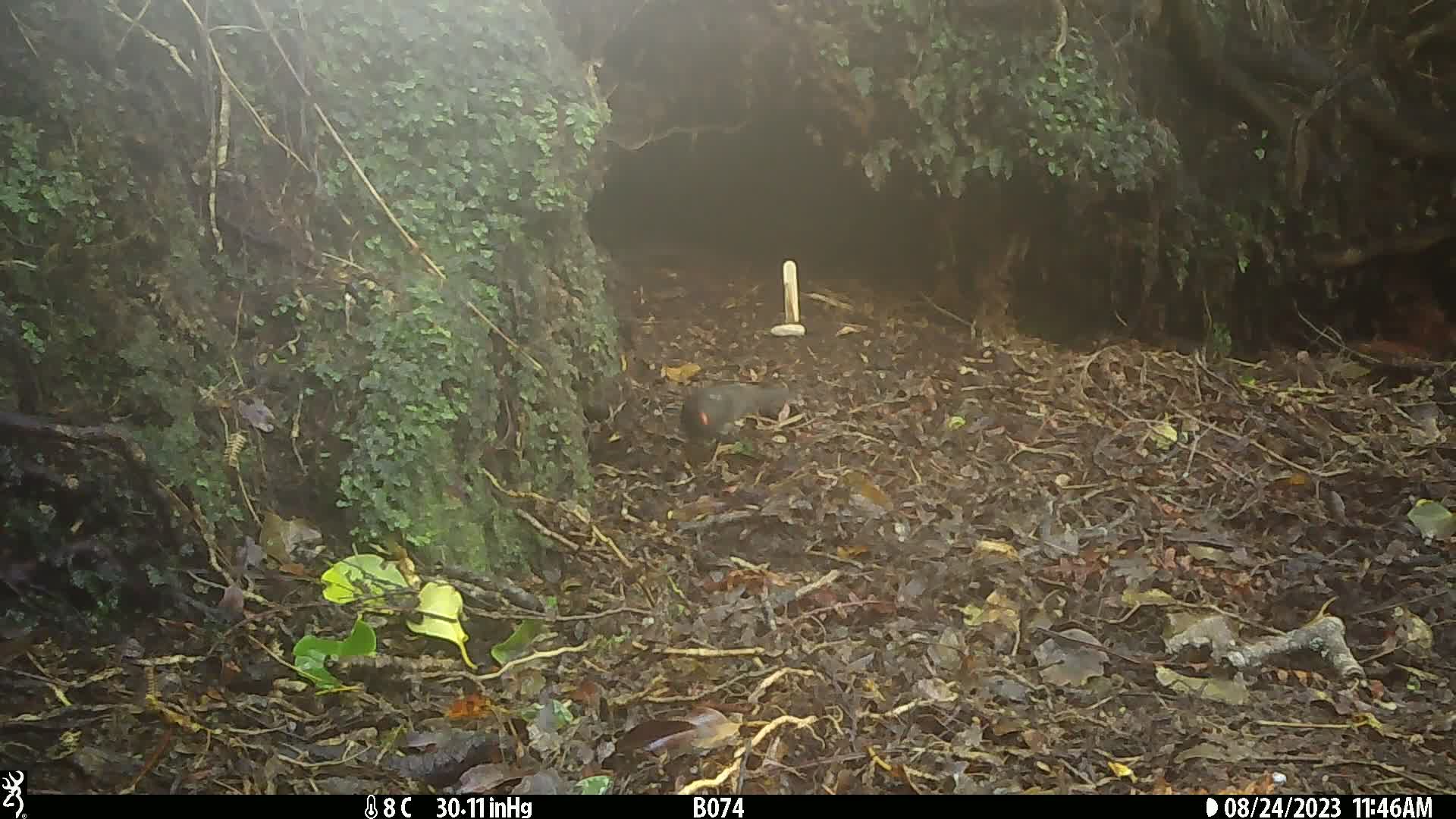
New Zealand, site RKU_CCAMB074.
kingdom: Animalia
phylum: Chordata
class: Aves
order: Passeriformes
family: Turdidae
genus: Turdus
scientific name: Turdus merula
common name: eurasian blackbird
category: blackbird